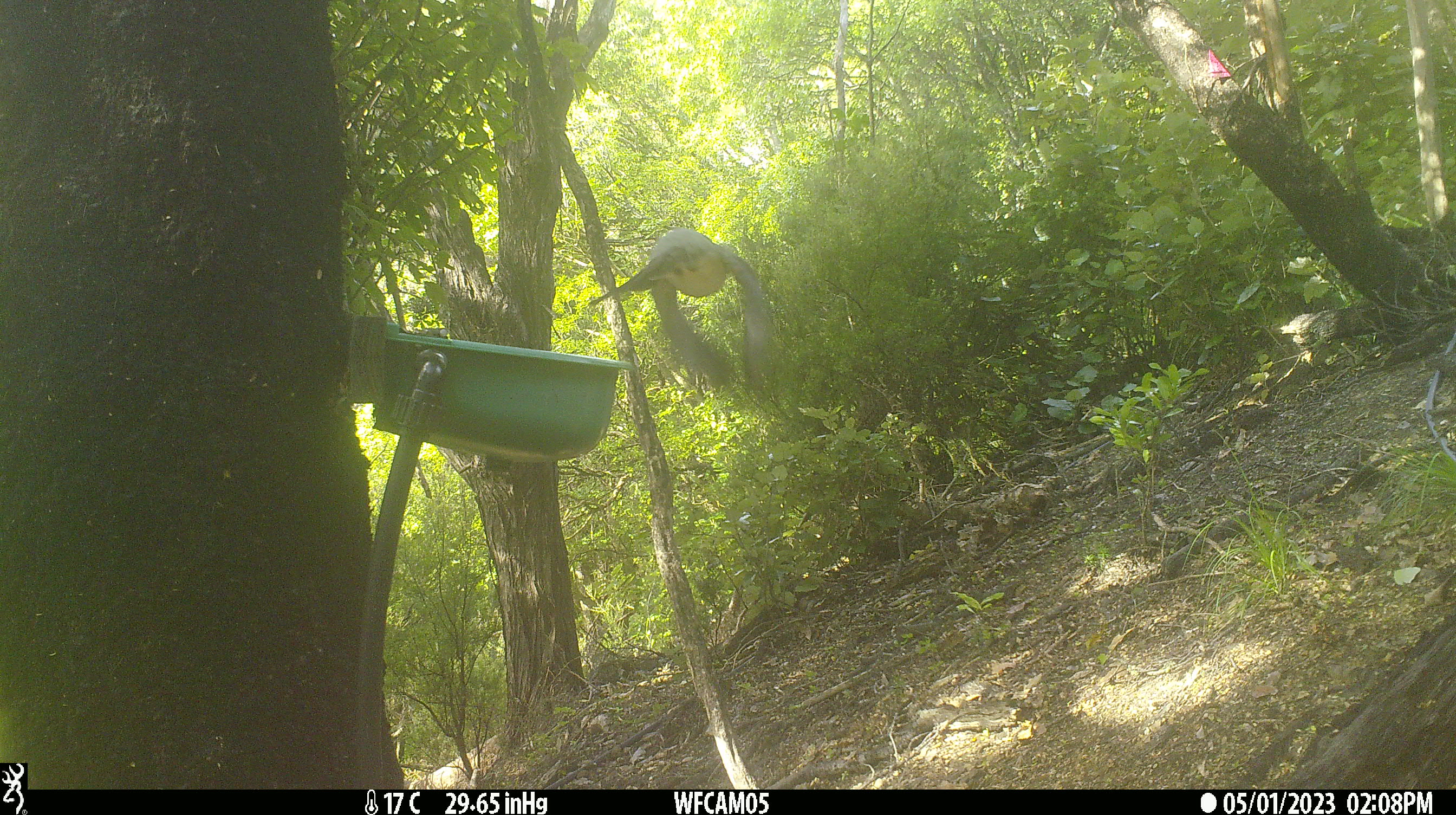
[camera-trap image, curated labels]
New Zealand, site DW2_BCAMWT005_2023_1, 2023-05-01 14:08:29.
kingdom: Animalia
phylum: Chordata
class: Aves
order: Columbiformes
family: Columbidae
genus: Hemiphaga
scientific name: Hemiphaga novaeseelandiae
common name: new zealand pigeon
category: kereru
Kereru (new zealand pigeon) (Hemiphaga novaeseelandiae).